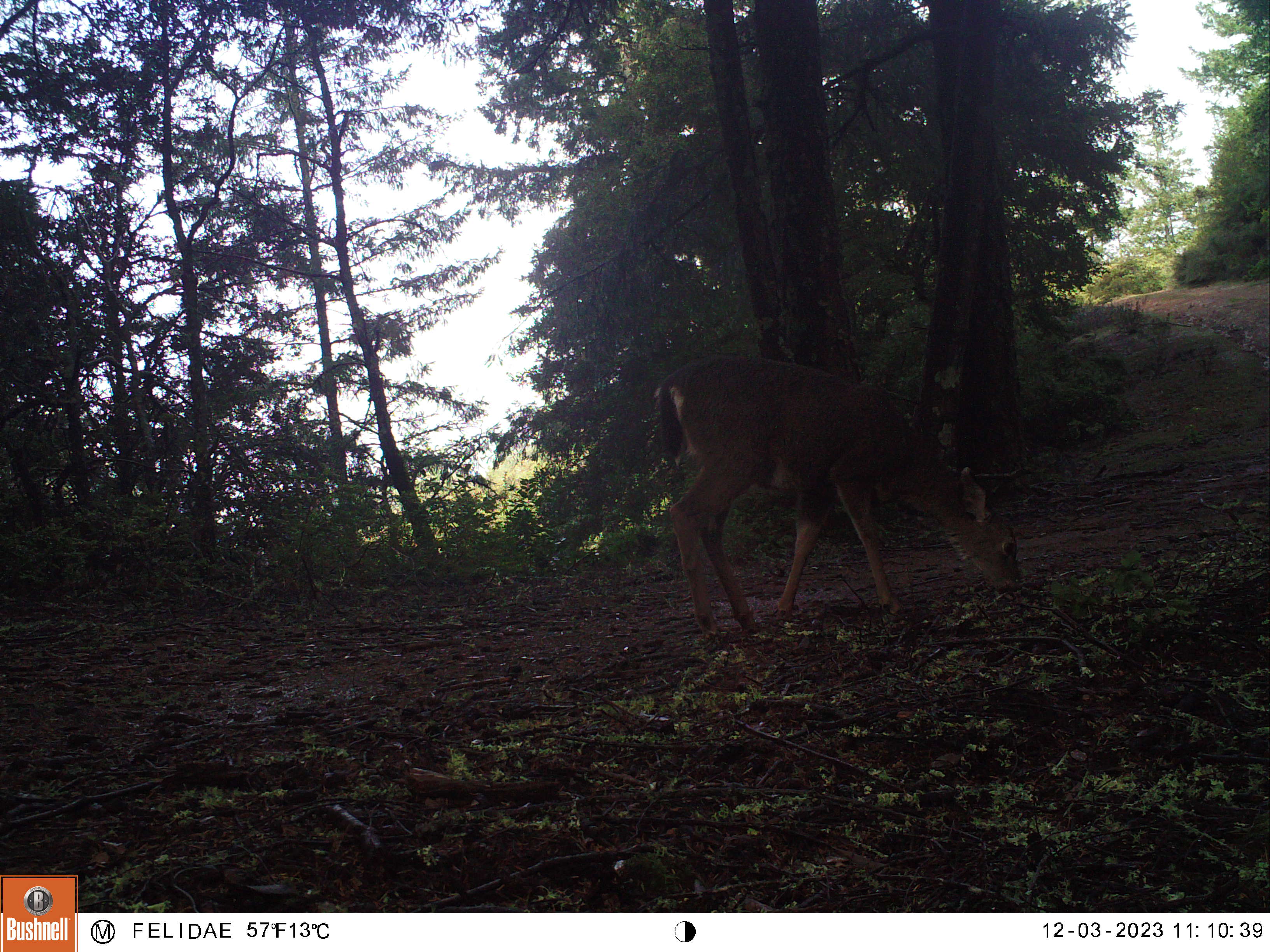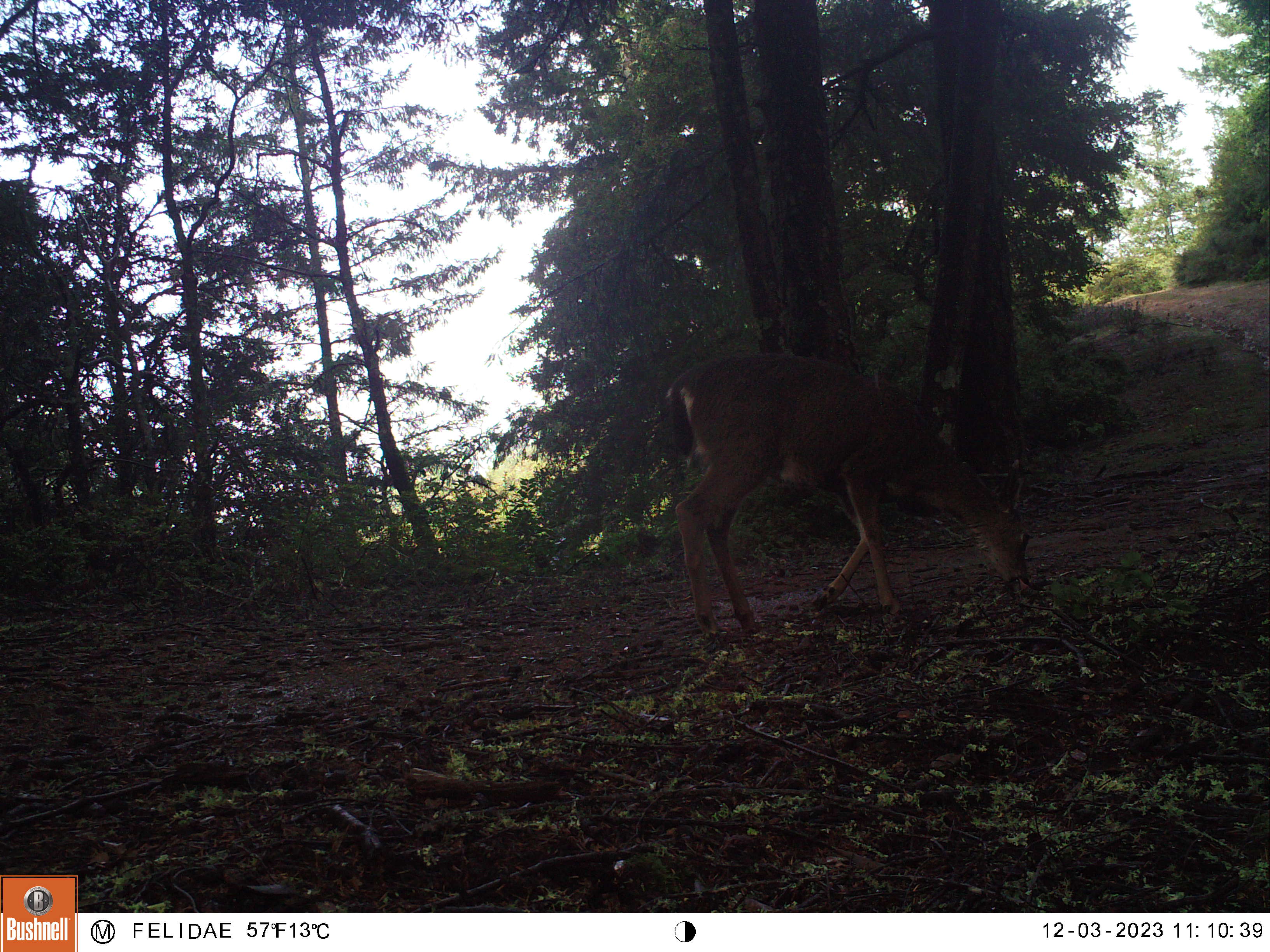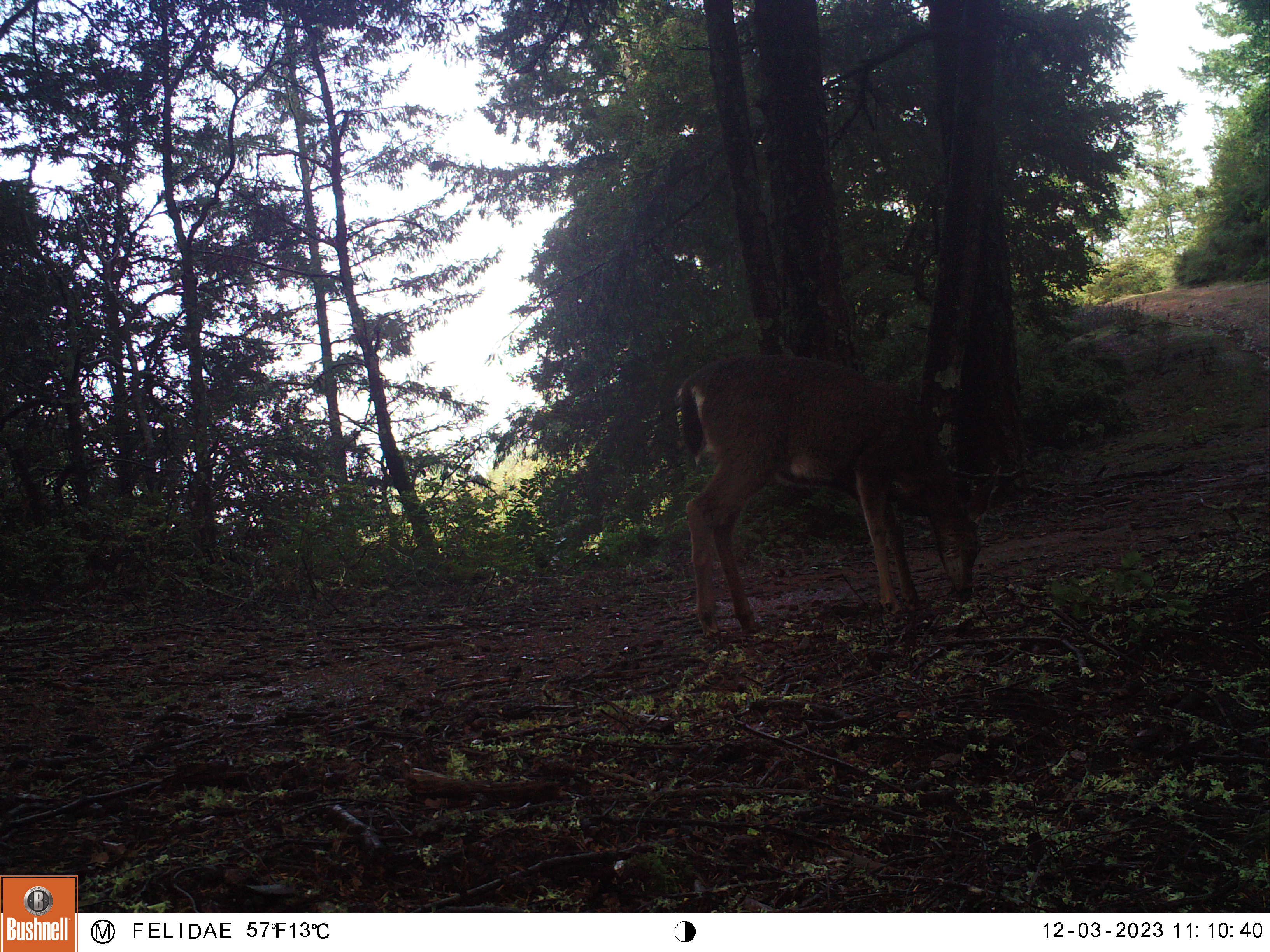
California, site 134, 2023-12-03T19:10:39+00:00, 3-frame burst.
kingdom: Animalia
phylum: Chordata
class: Mammalia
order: Artiodactyla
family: Cervidae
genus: Odocoileus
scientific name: Odocoileus hemionus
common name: mule deer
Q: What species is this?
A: Mule deer (Odocoileus hemionus).